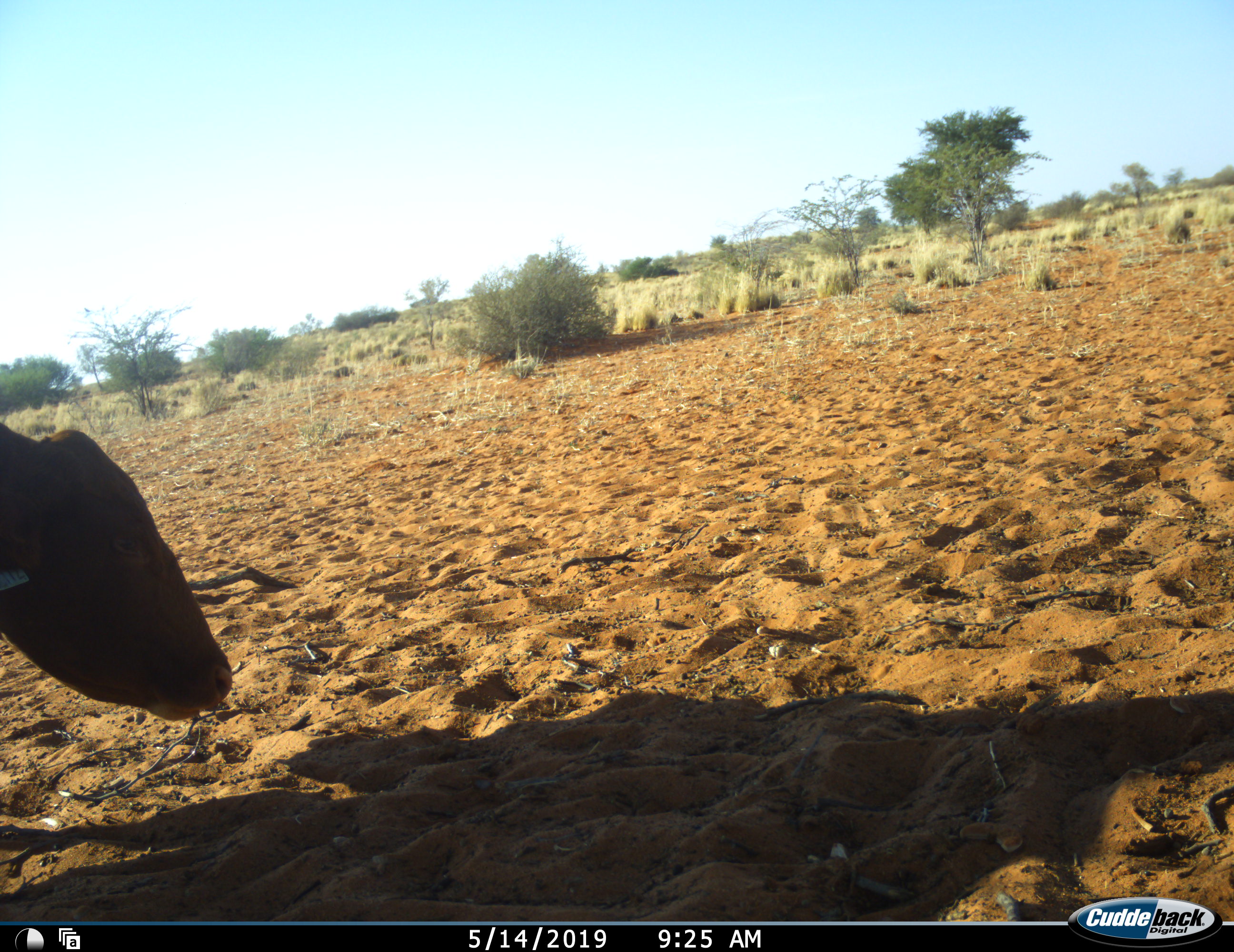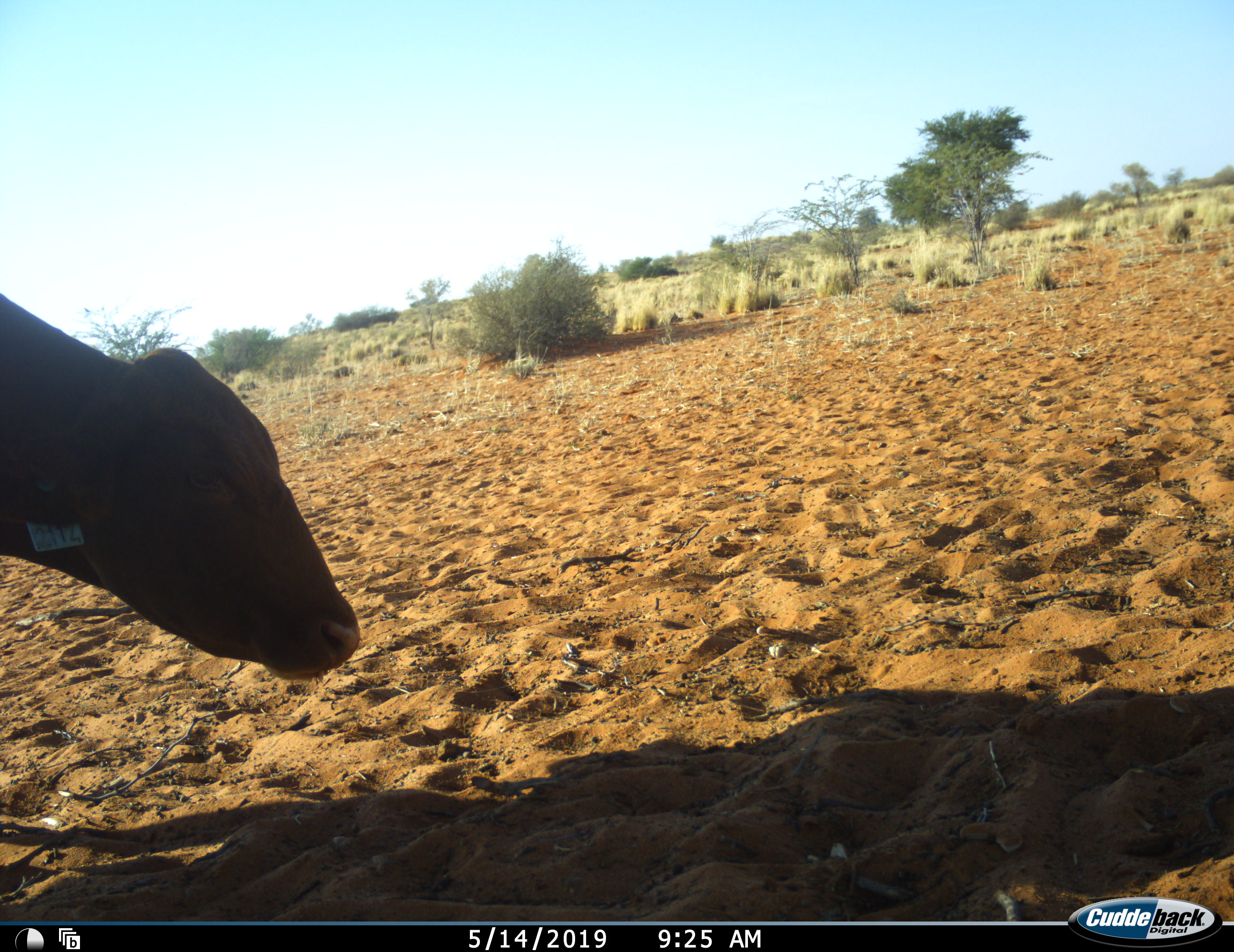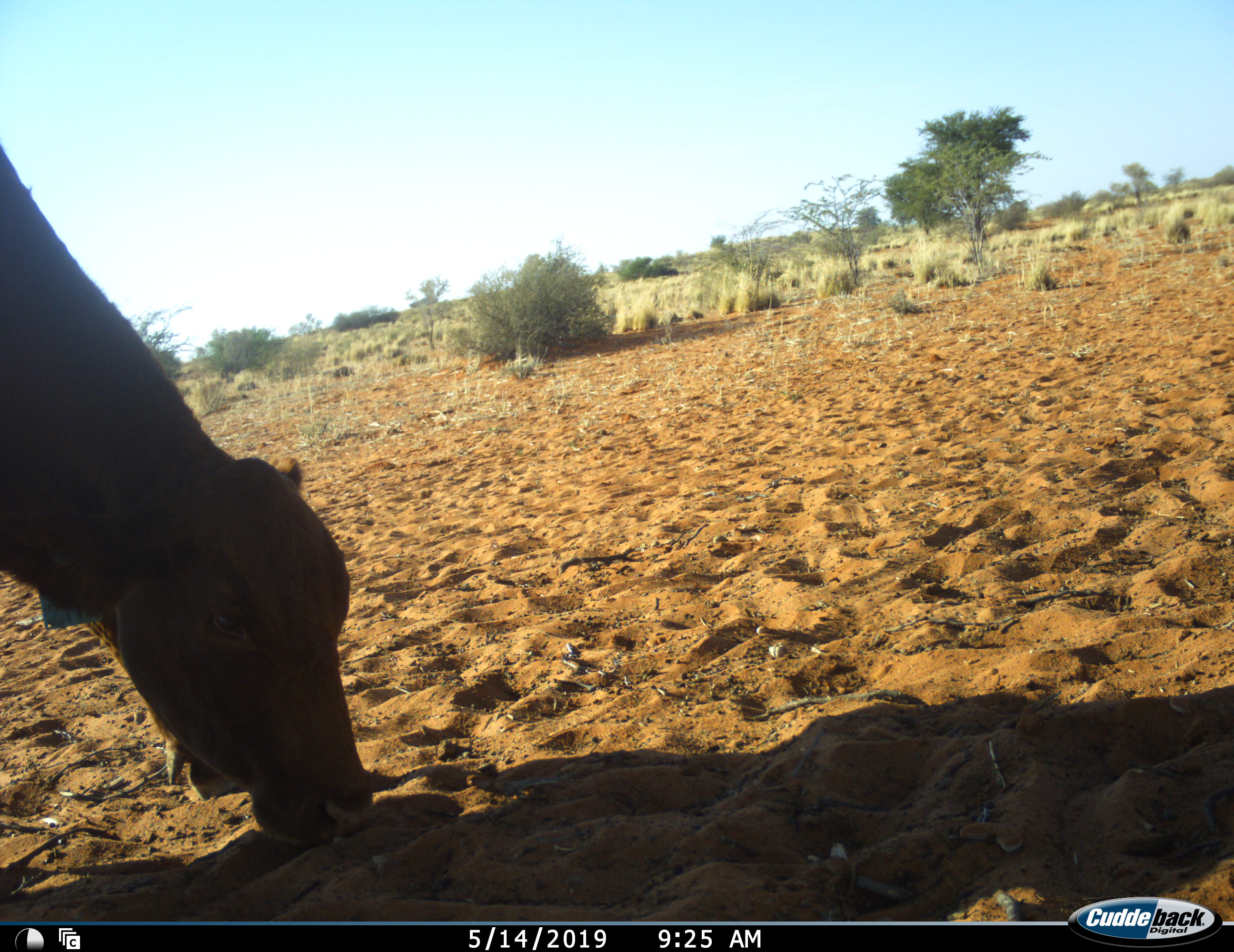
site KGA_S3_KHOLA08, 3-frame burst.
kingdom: Animalia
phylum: Chordata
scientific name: Vertebrata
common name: domestic animal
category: domesticanimal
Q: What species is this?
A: Domesticanimal (domestic animal) (Vertebrata).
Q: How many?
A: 1.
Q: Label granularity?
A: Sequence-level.